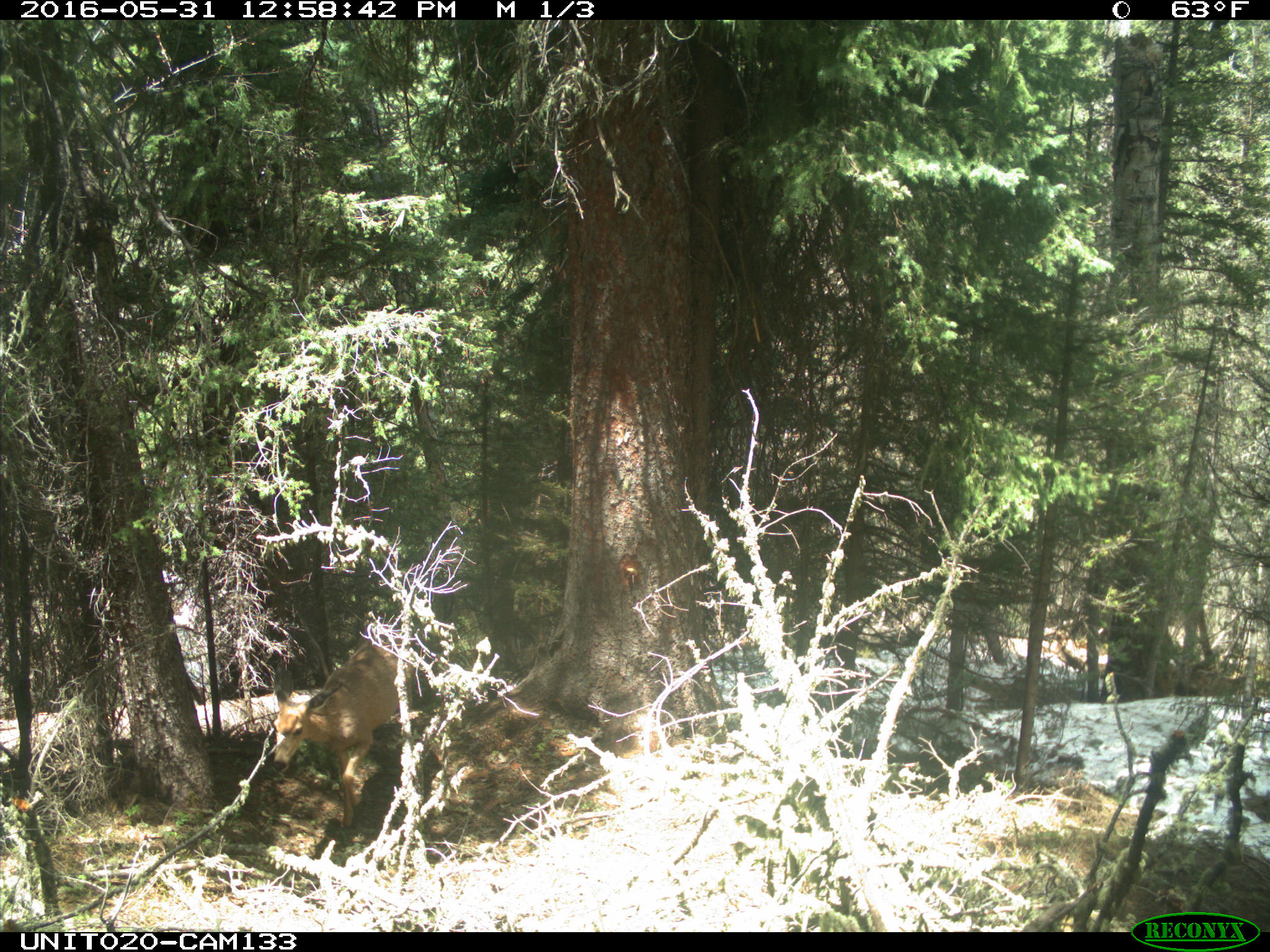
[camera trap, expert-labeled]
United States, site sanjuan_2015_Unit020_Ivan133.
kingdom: Animalia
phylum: Chordata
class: Mammalia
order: Artiodactyla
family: Cervidae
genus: Odocoileus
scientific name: Odocoileus hemionus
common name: mule deer